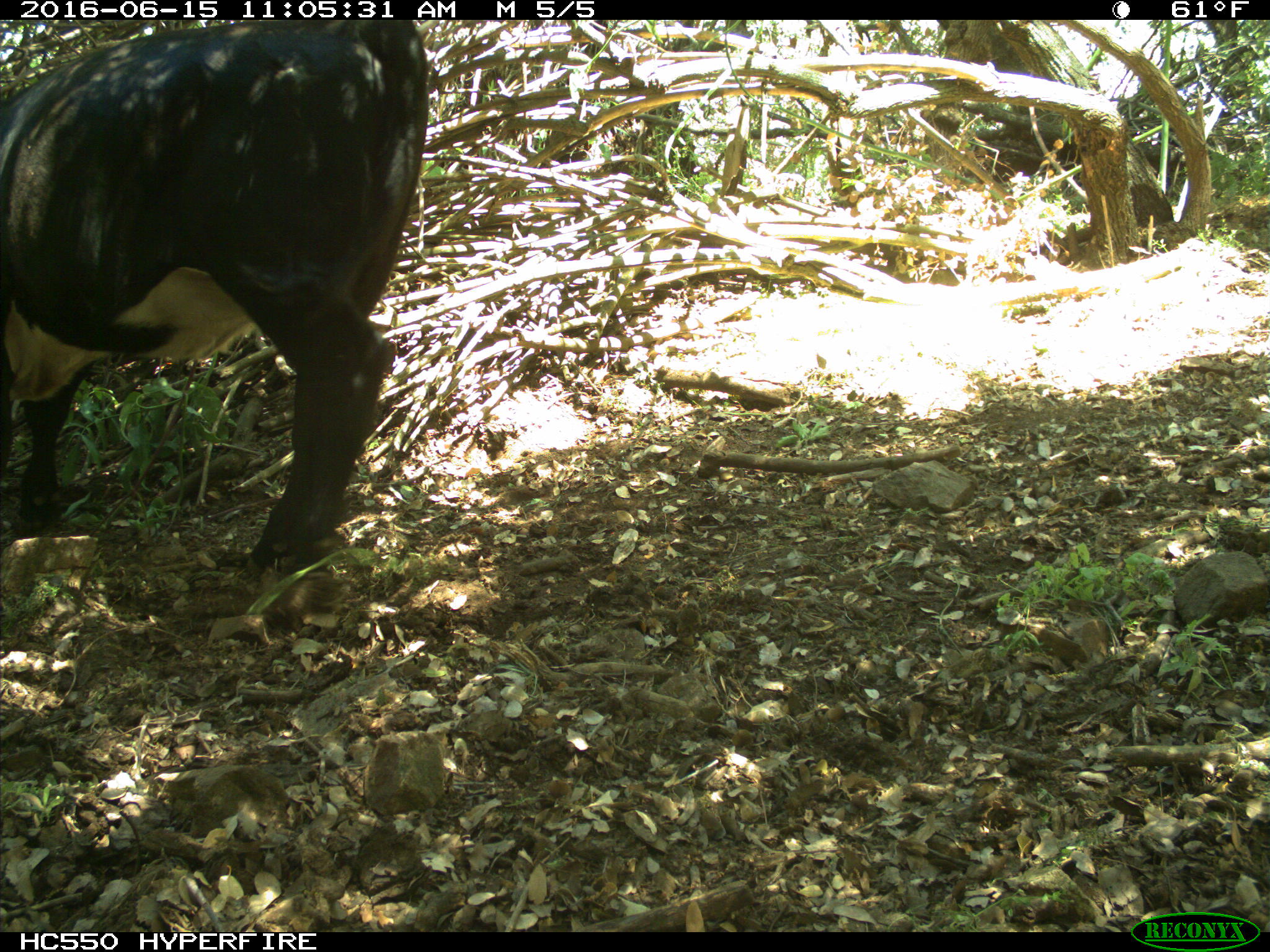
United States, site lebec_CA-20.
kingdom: Animalia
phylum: Chordata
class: Mammalia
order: Artiodactyla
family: Bovidae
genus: Bos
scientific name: Bos taurus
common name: domestic cow